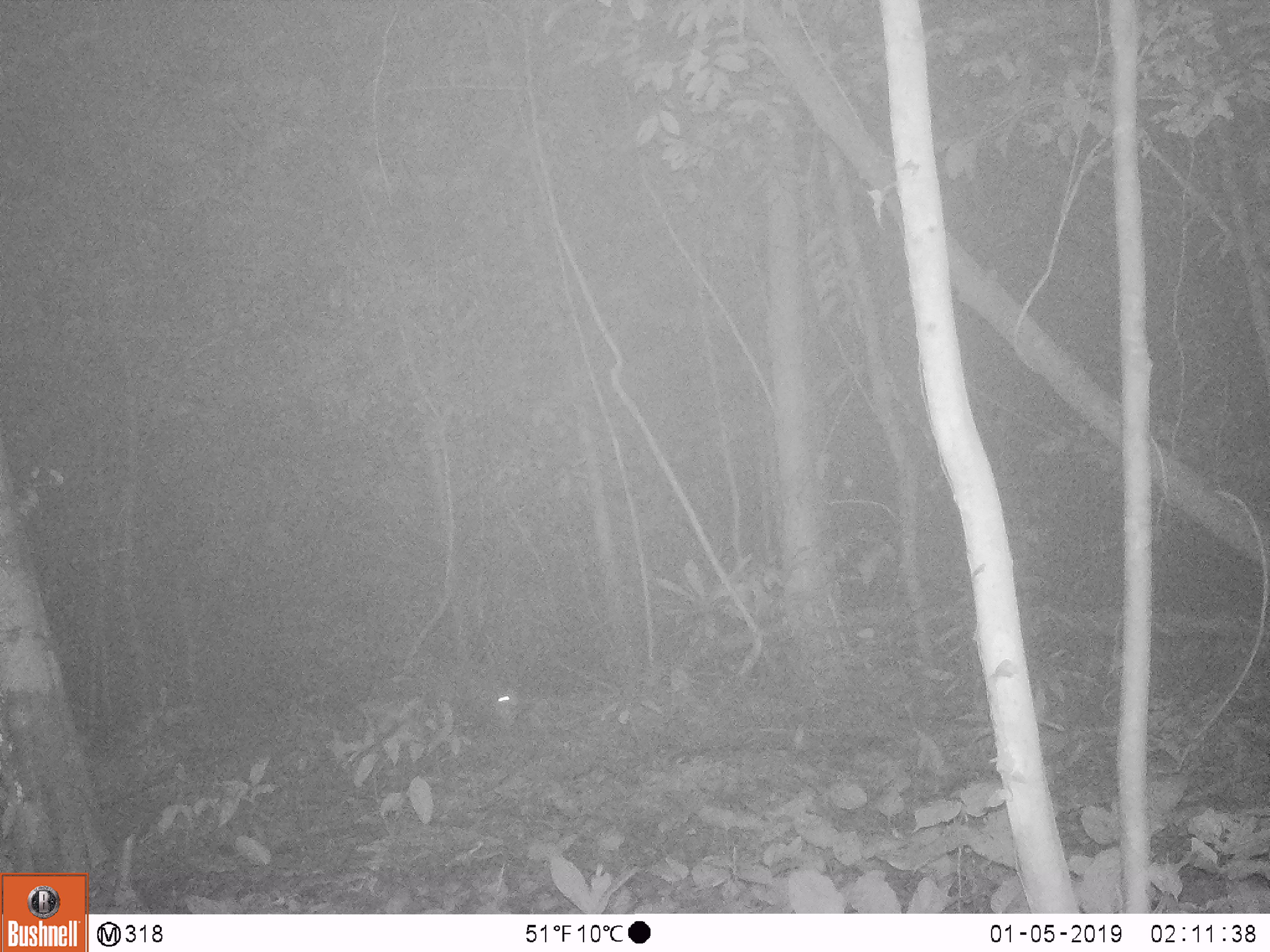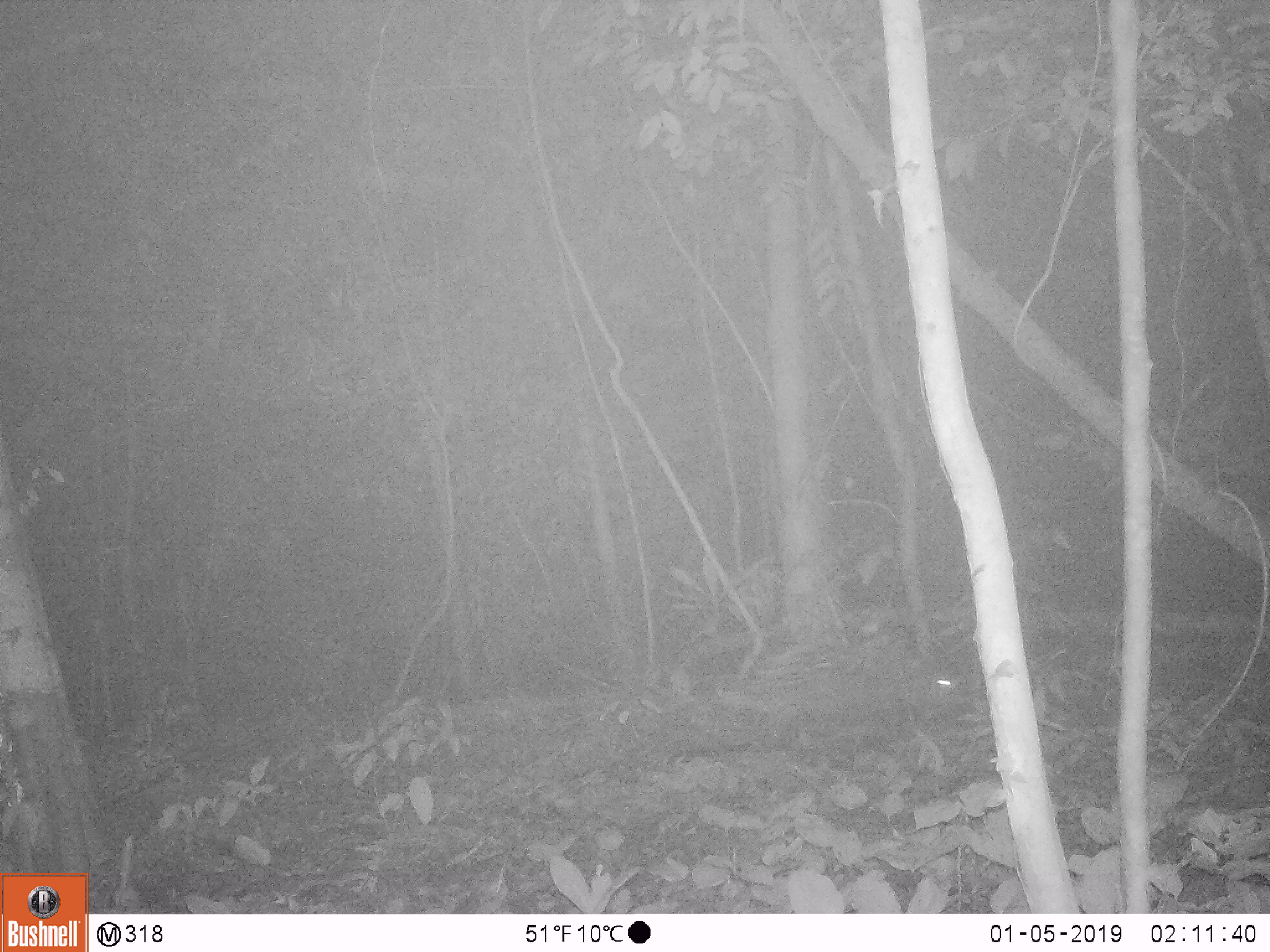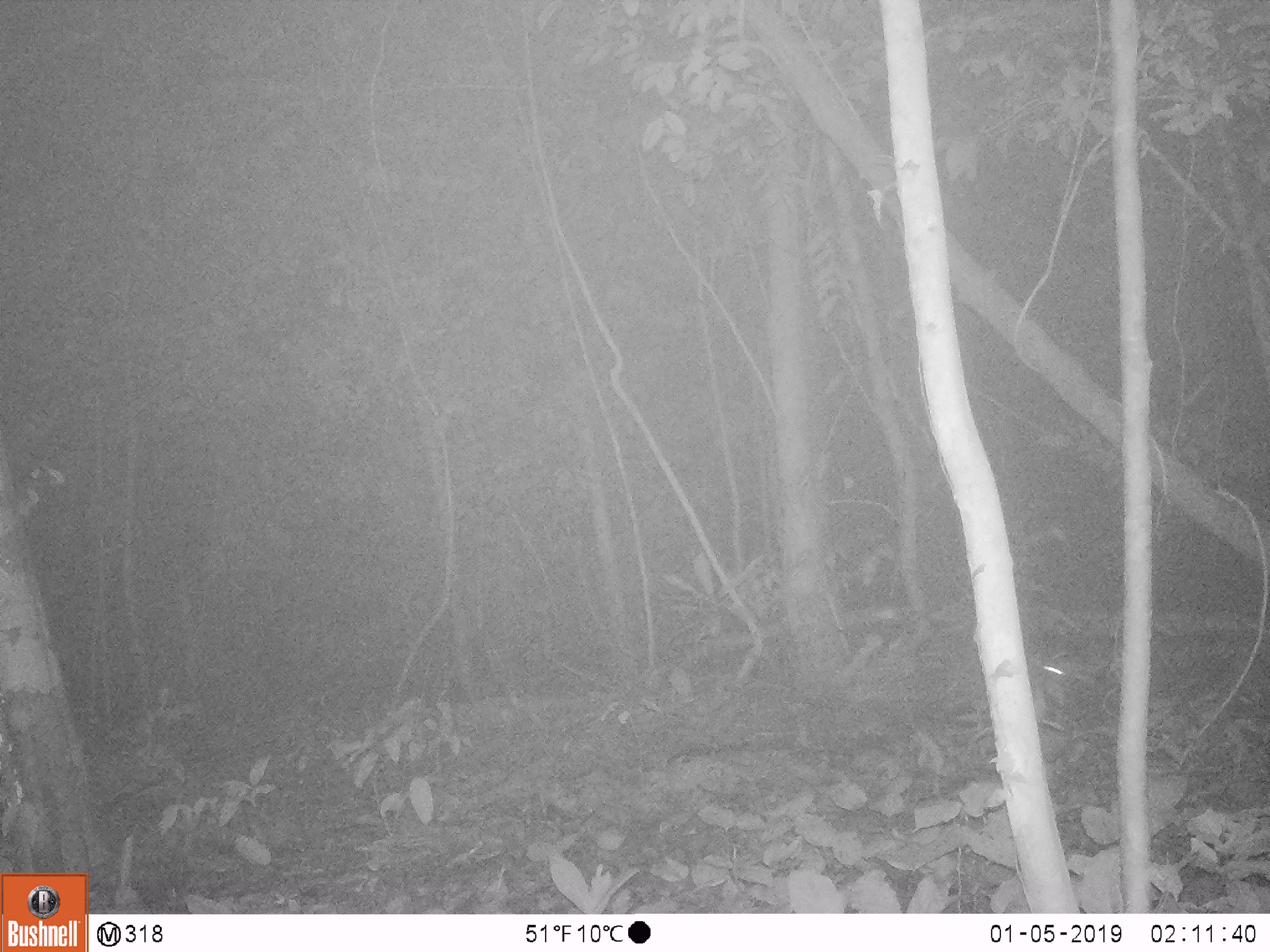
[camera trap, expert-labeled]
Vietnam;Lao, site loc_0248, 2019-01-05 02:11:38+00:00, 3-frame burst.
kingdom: Animalia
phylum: Chordata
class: Mammalia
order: Rodentia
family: Hystricidae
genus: Hystrix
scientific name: Hystrix brachyura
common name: malayan porcupine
Malayan porcupine (Hystrix brachyura). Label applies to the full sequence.